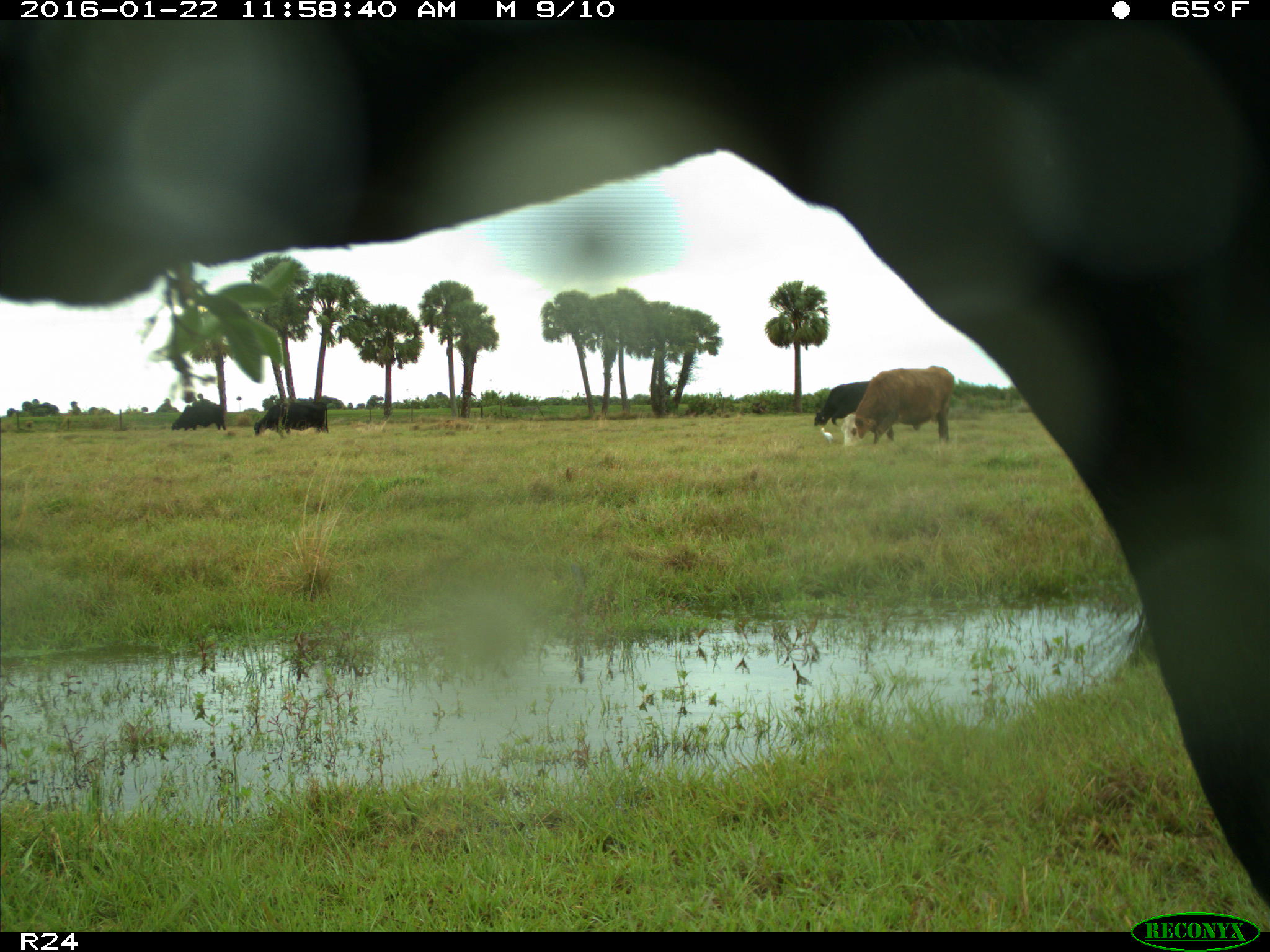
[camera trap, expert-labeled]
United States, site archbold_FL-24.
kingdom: Animalia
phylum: Chordata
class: Mammalia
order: Artiodactyla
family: Bovidae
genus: Bos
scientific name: Bos taurus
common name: domestic cow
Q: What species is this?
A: Bos taurus (domestic cow).